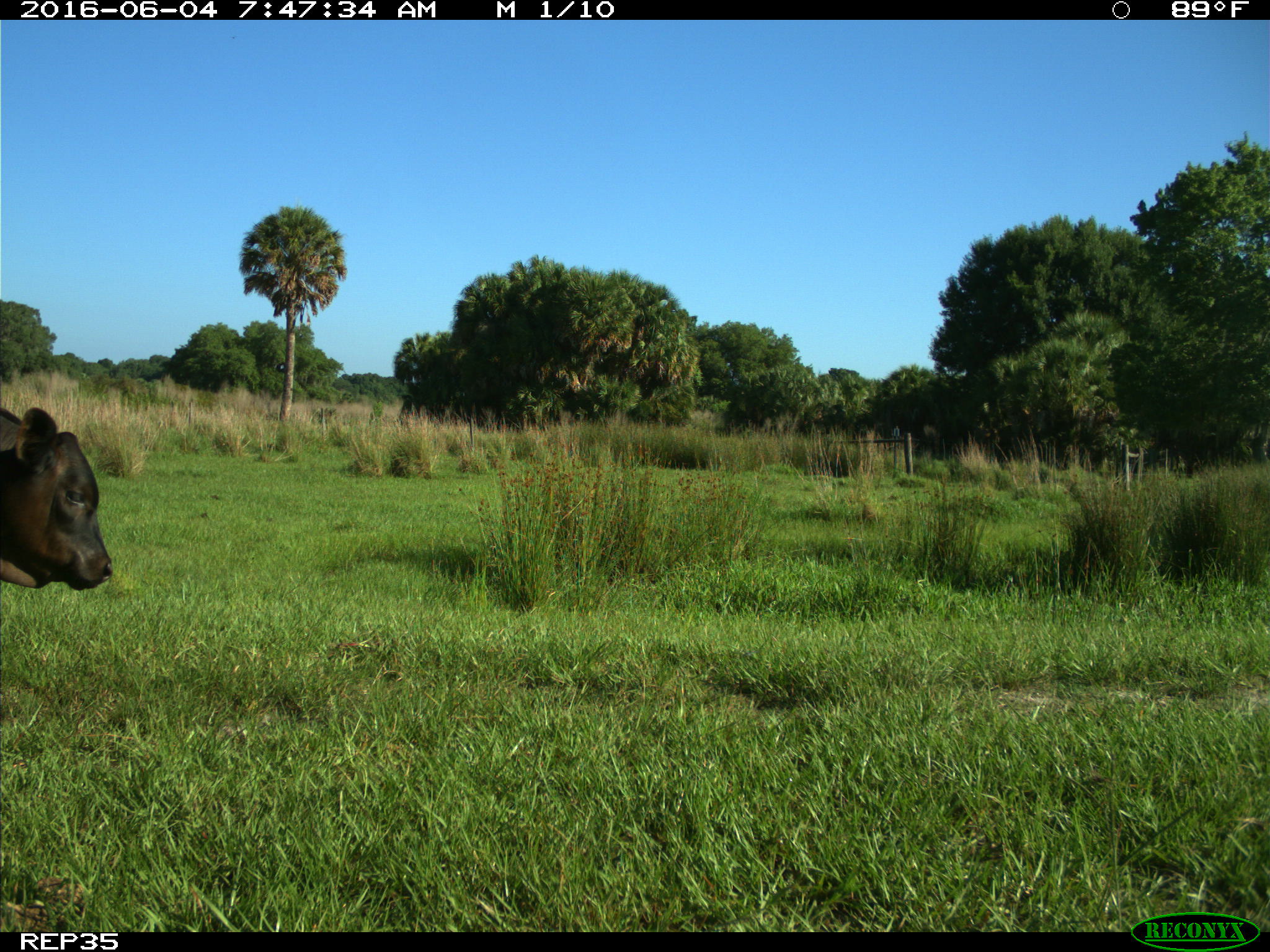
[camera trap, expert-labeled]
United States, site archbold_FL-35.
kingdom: Animalia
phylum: Chordata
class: Mammalia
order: Artiodactyla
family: Bovidae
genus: Bos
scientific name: Bos taurus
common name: domestic cow